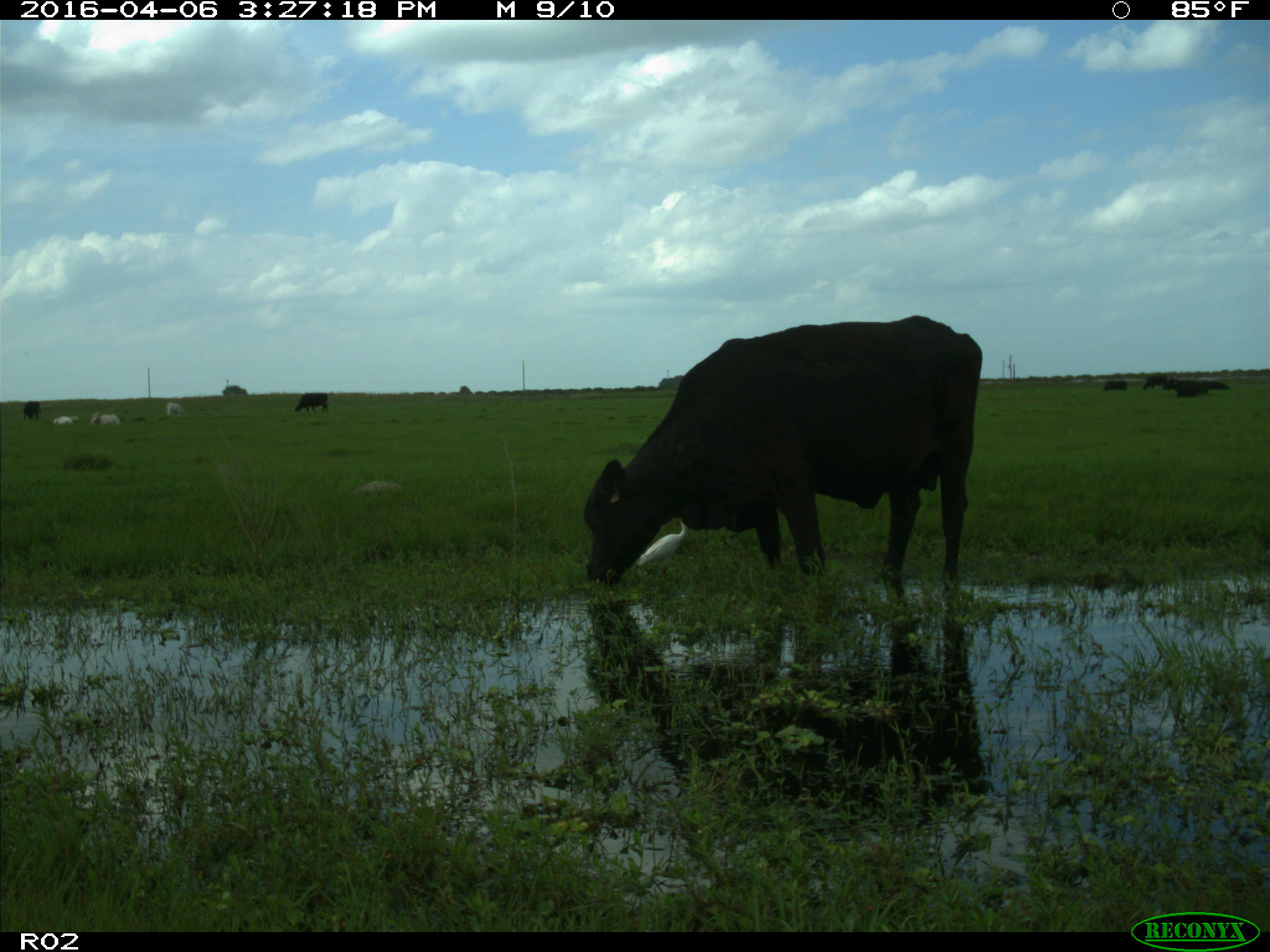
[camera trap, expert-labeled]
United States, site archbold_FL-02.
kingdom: Animalia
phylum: Chordata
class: Mammalia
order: Artiodactyla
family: Bovidae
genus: Bos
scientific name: Bos taurus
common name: domestic cow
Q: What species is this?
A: Bos taurus (domestic cow).